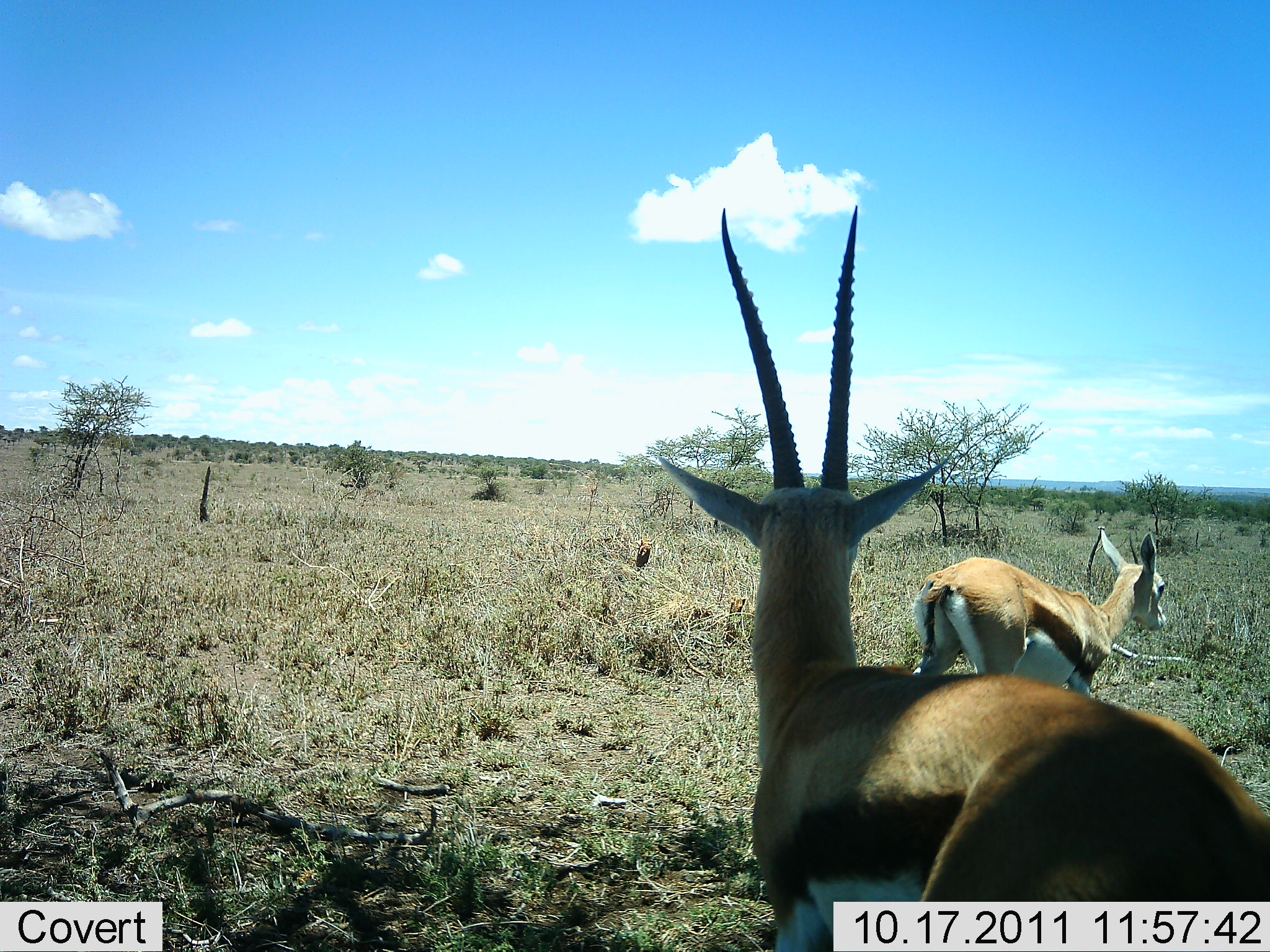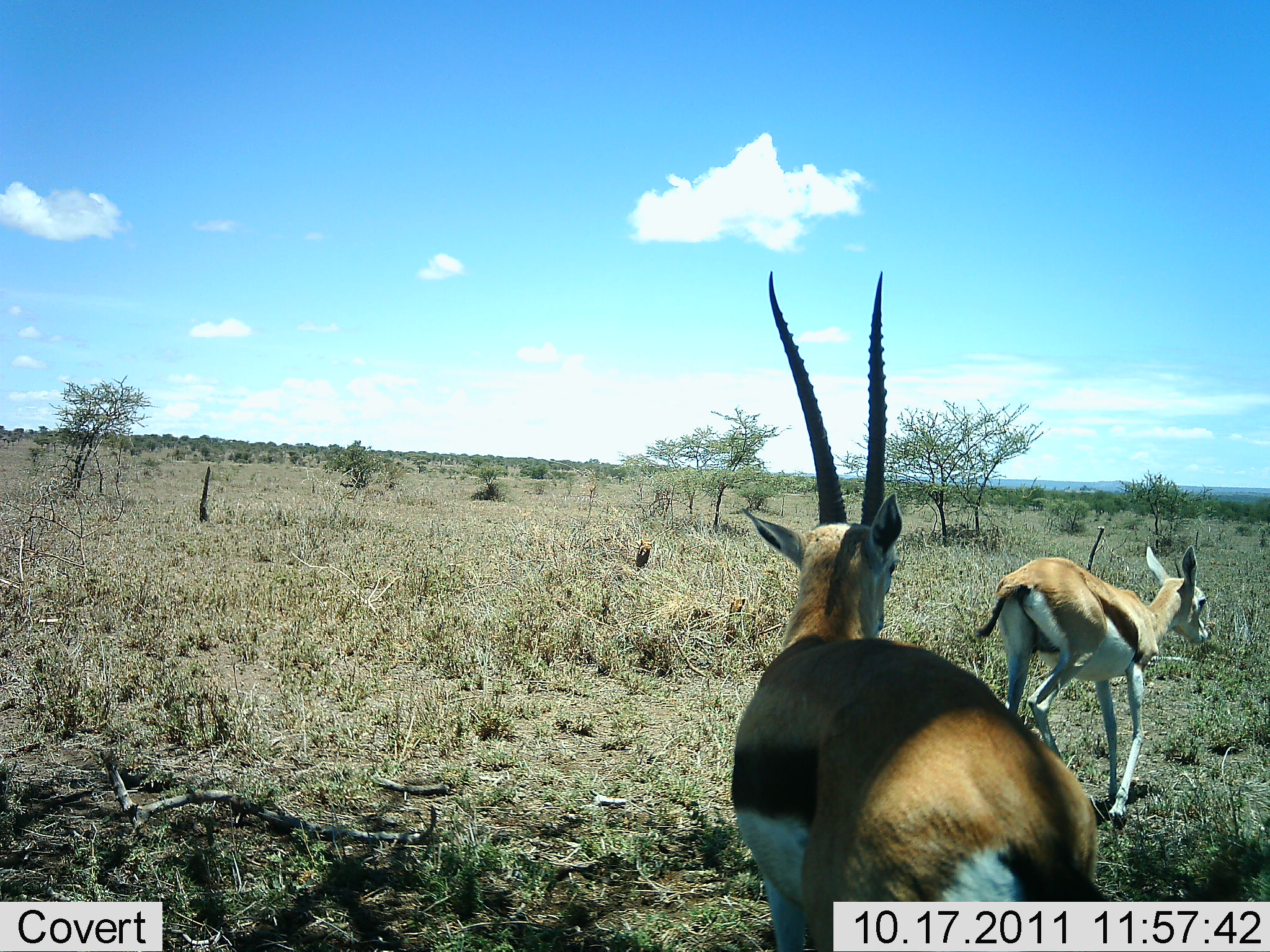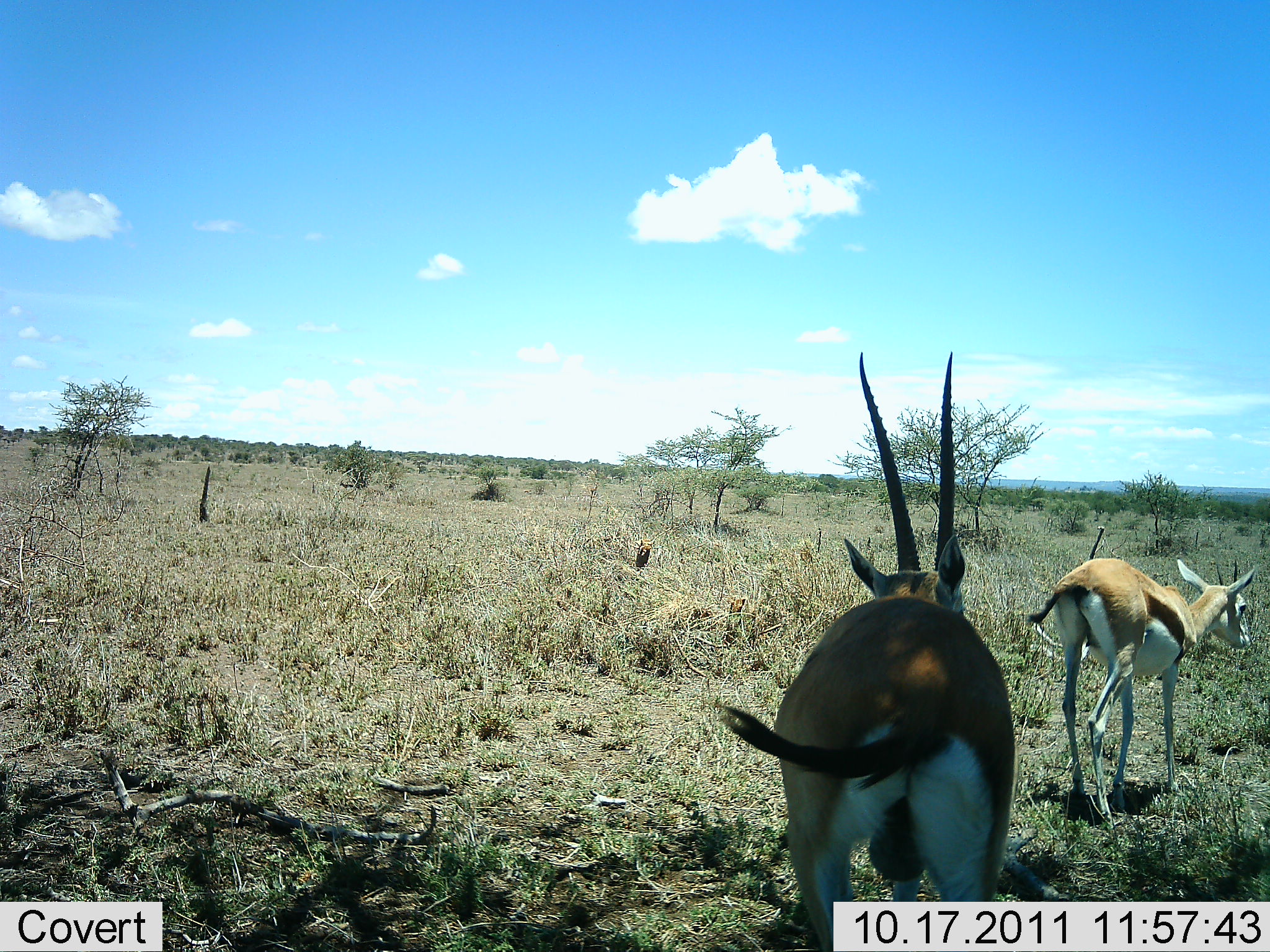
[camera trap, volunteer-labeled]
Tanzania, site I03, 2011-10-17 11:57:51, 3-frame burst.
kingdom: Animalia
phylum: Chordata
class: Mammalia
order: Artiodactyla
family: Bovidae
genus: Eudorcas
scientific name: Eudorcas thomsonii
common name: thomson's gazelle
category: gazellethomsons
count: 2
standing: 8%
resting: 0%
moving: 100%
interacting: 8%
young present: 0%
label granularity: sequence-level